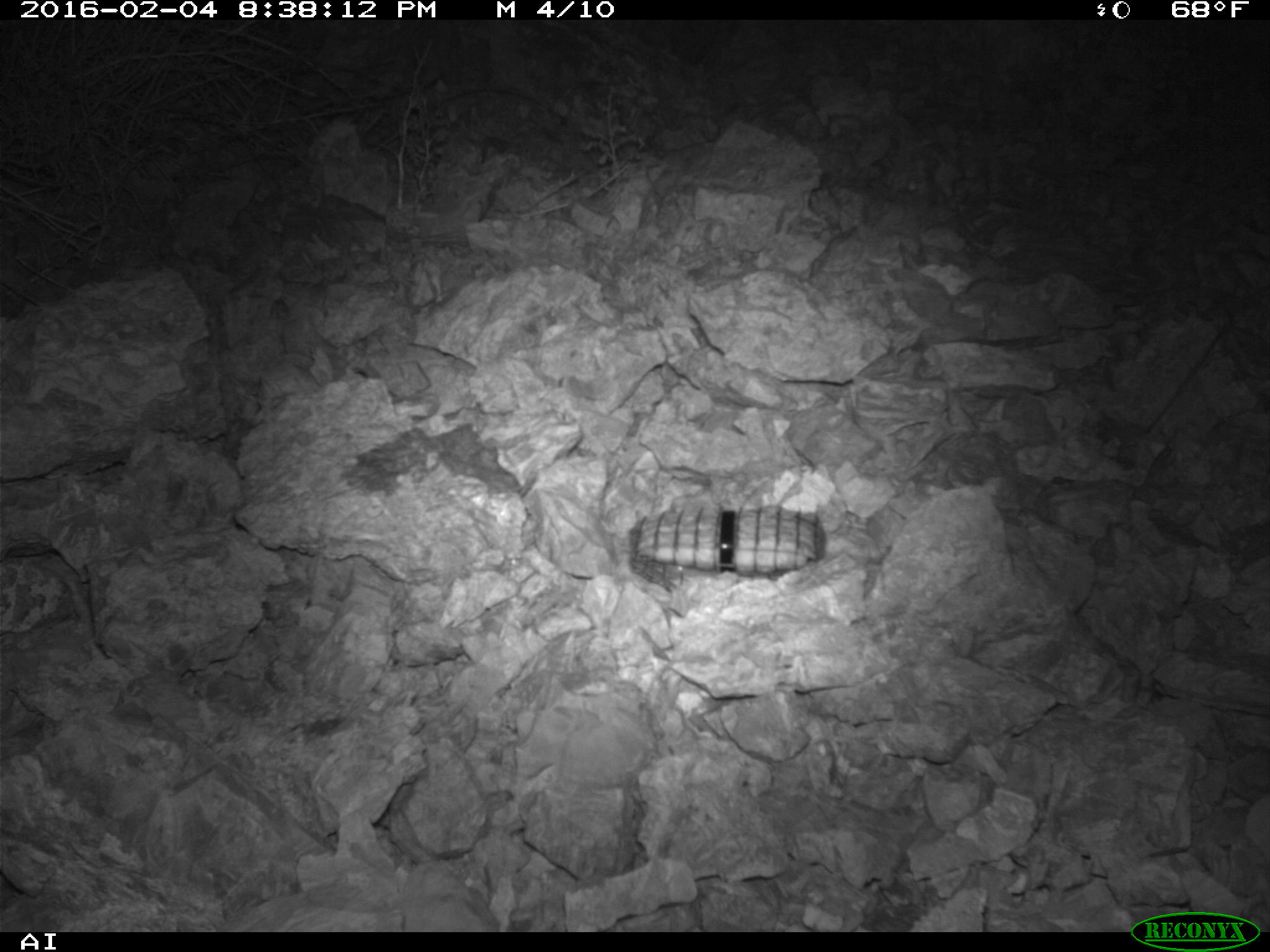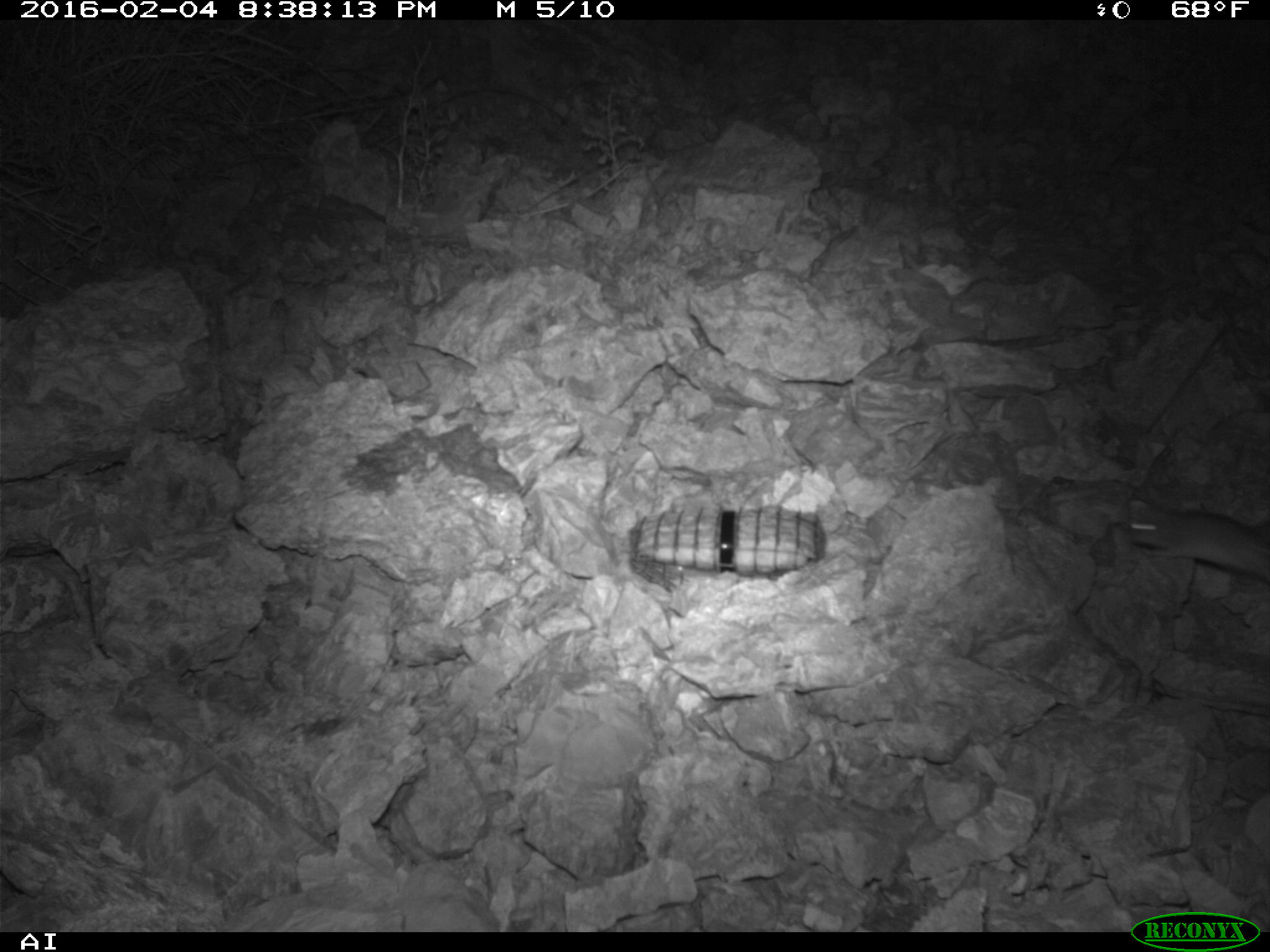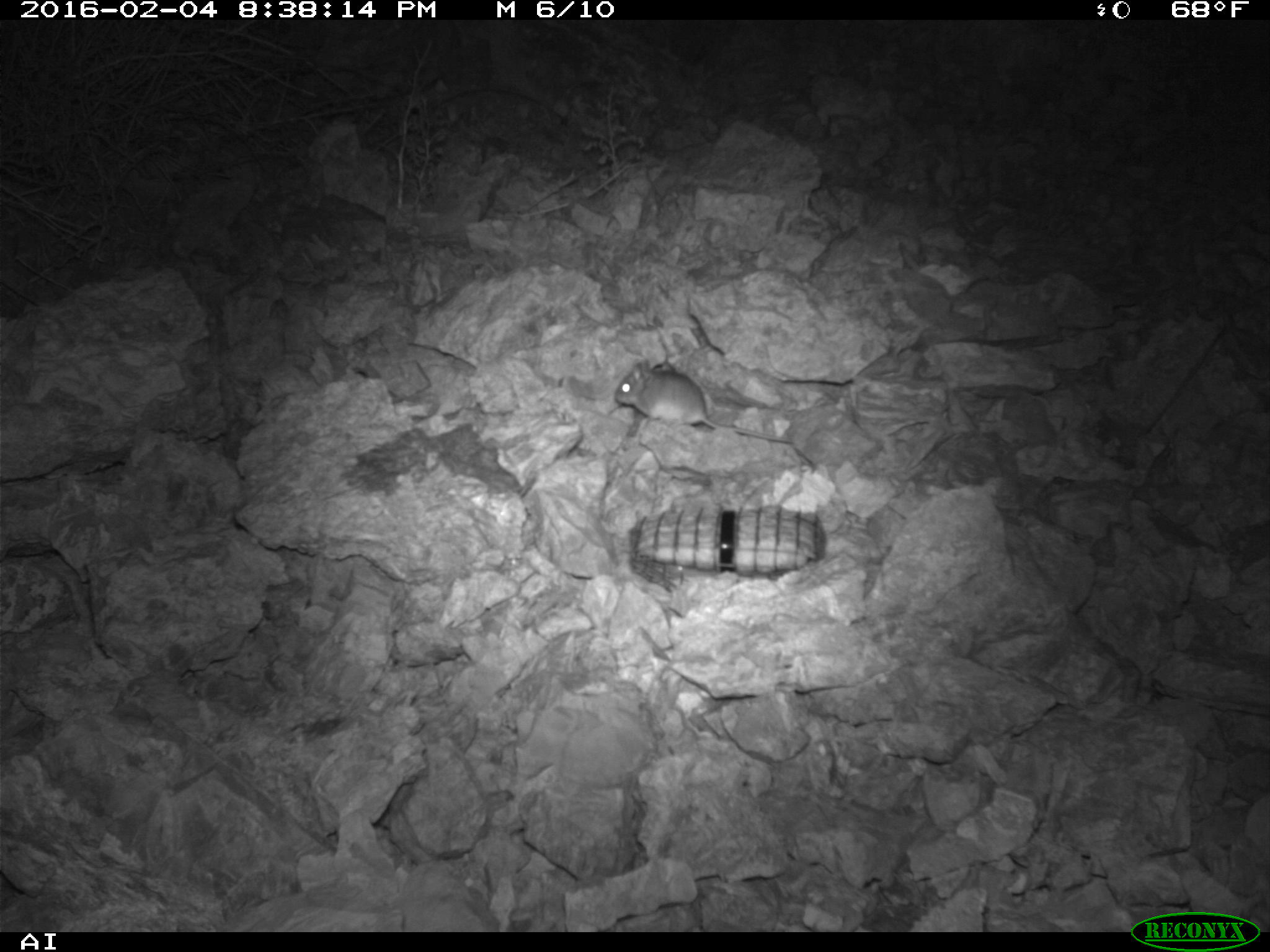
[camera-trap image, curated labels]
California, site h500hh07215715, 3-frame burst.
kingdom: Animalia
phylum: Chordata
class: Mammalia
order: Rodentia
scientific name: Rodentia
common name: rodent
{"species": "rodent (Rodentia)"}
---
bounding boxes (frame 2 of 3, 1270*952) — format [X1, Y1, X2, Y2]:
rodent: [1127, 505, 1269, 583]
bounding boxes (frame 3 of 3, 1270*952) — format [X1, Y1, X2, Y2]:
rodent: [613, 358, 795, 445]